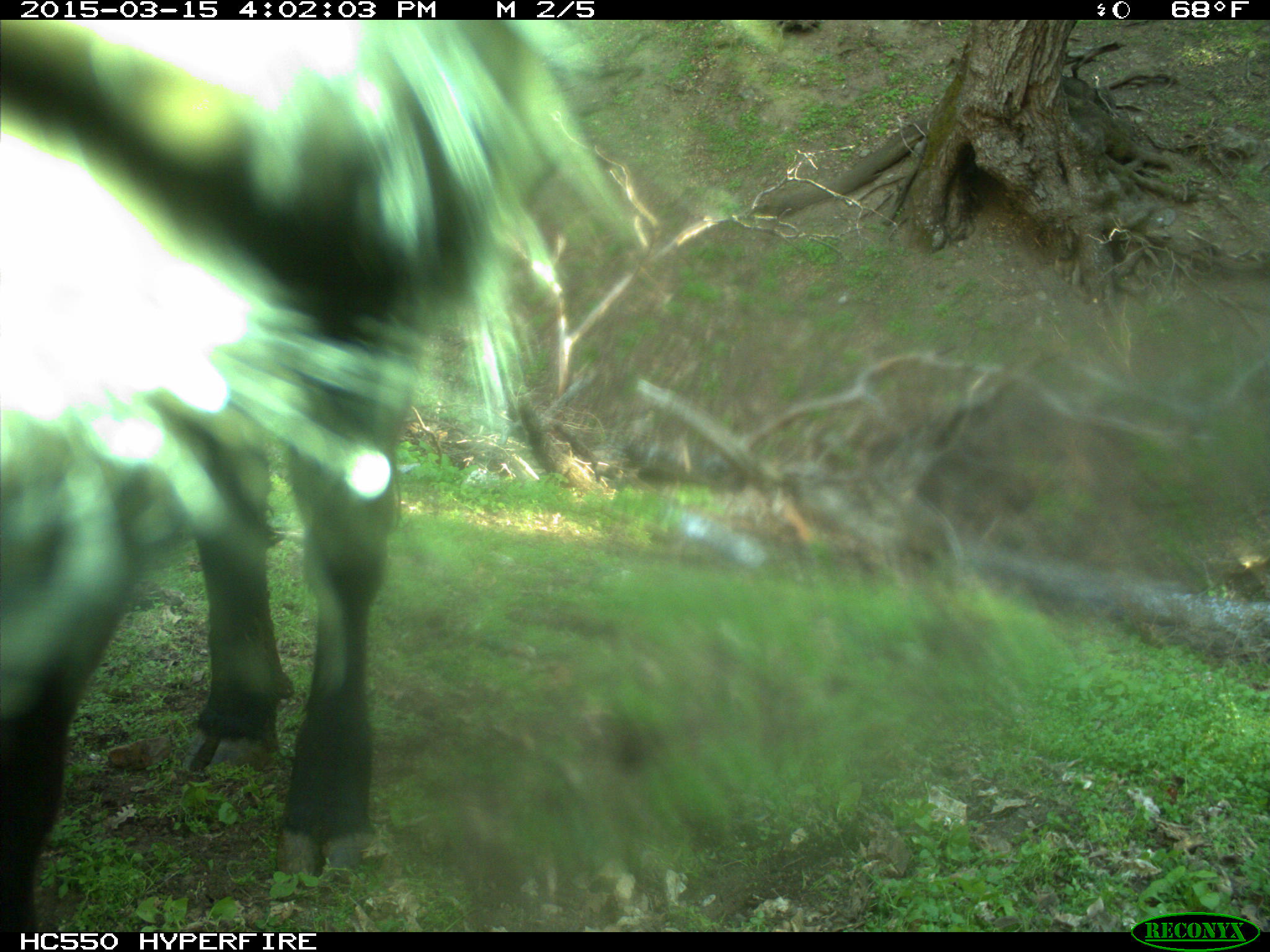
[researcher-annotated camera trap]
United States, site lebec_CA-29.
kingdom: Animalia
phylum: Chordata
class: Mammalia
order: Artiodactyla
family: Bovidae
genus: Bos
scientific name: Bos taurus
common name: domestic cow